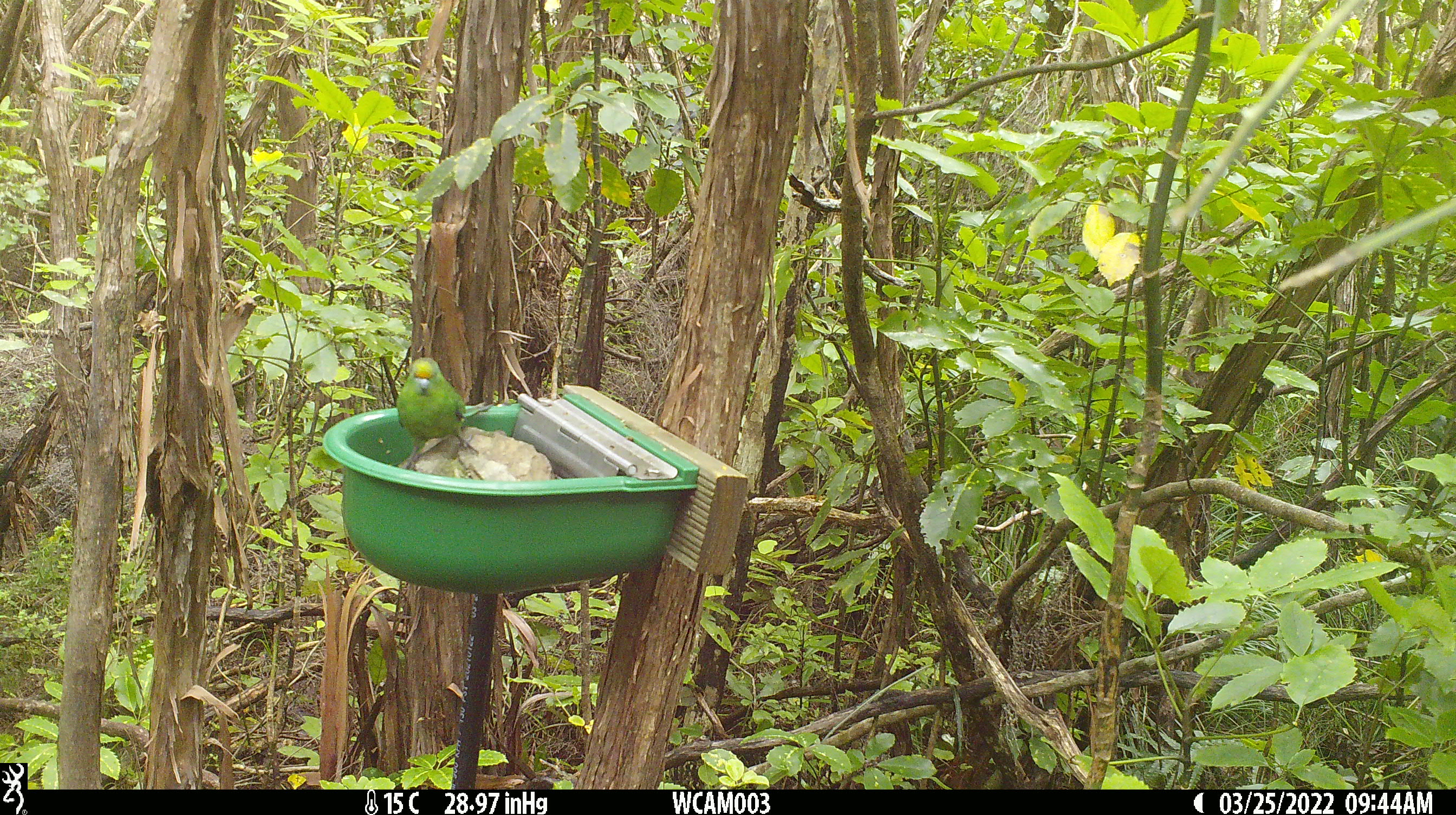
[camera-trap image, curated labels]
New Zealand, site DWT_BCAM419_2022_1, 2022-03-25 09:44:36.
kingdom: Animalia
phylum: Chordata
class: Aves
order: Psittaciformes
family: Psittaculidae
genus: Cyanoramphus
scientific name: Cyanoramphus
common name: parakeet